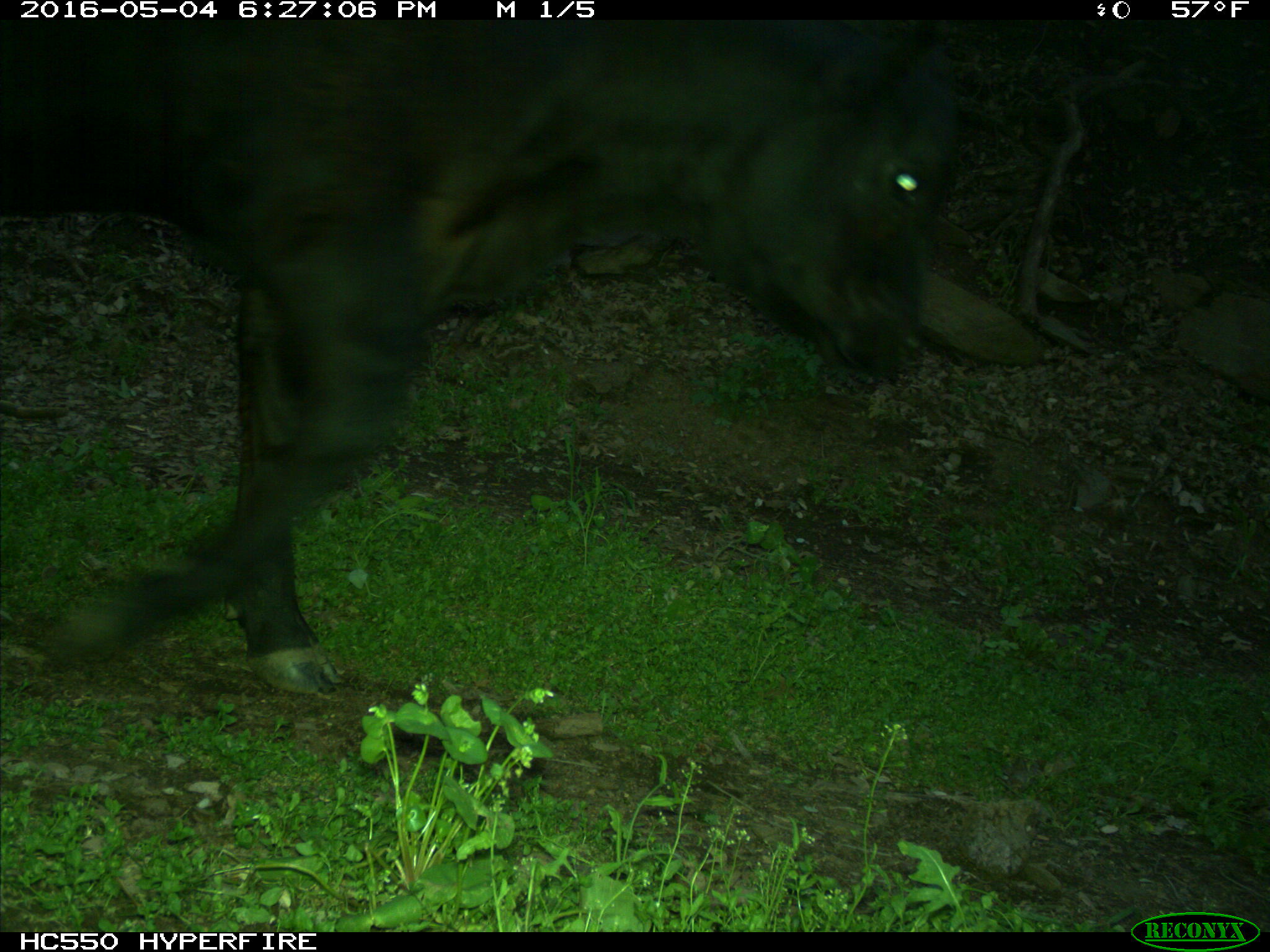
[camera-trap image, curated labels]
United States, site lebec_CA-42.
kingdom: Animalia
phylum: Chordata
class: Mammalia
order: Artiodactyla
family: Bovidae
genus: Bos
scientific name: Bos taurus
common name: domestic cow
Bos taurus (domestic cow).